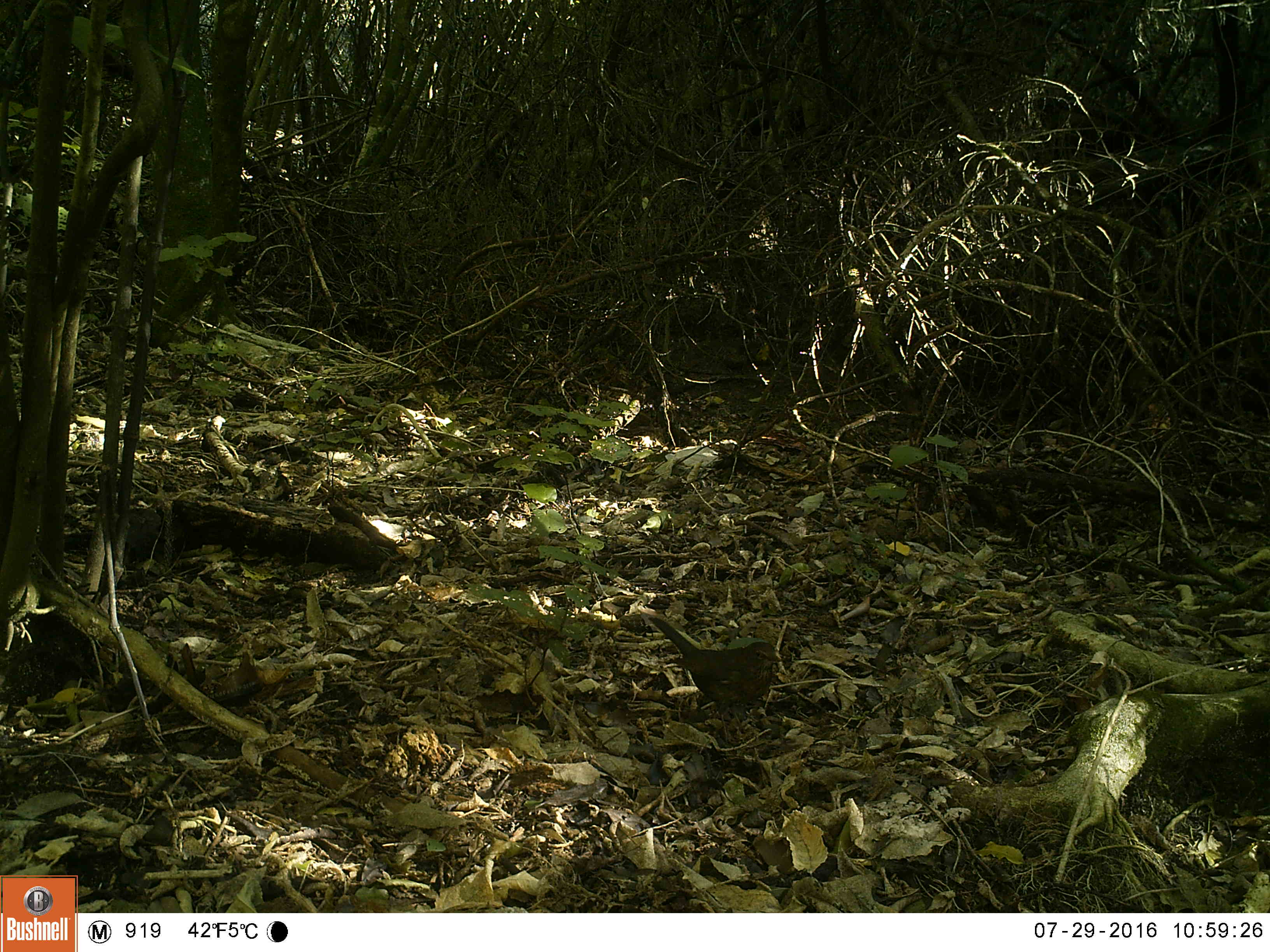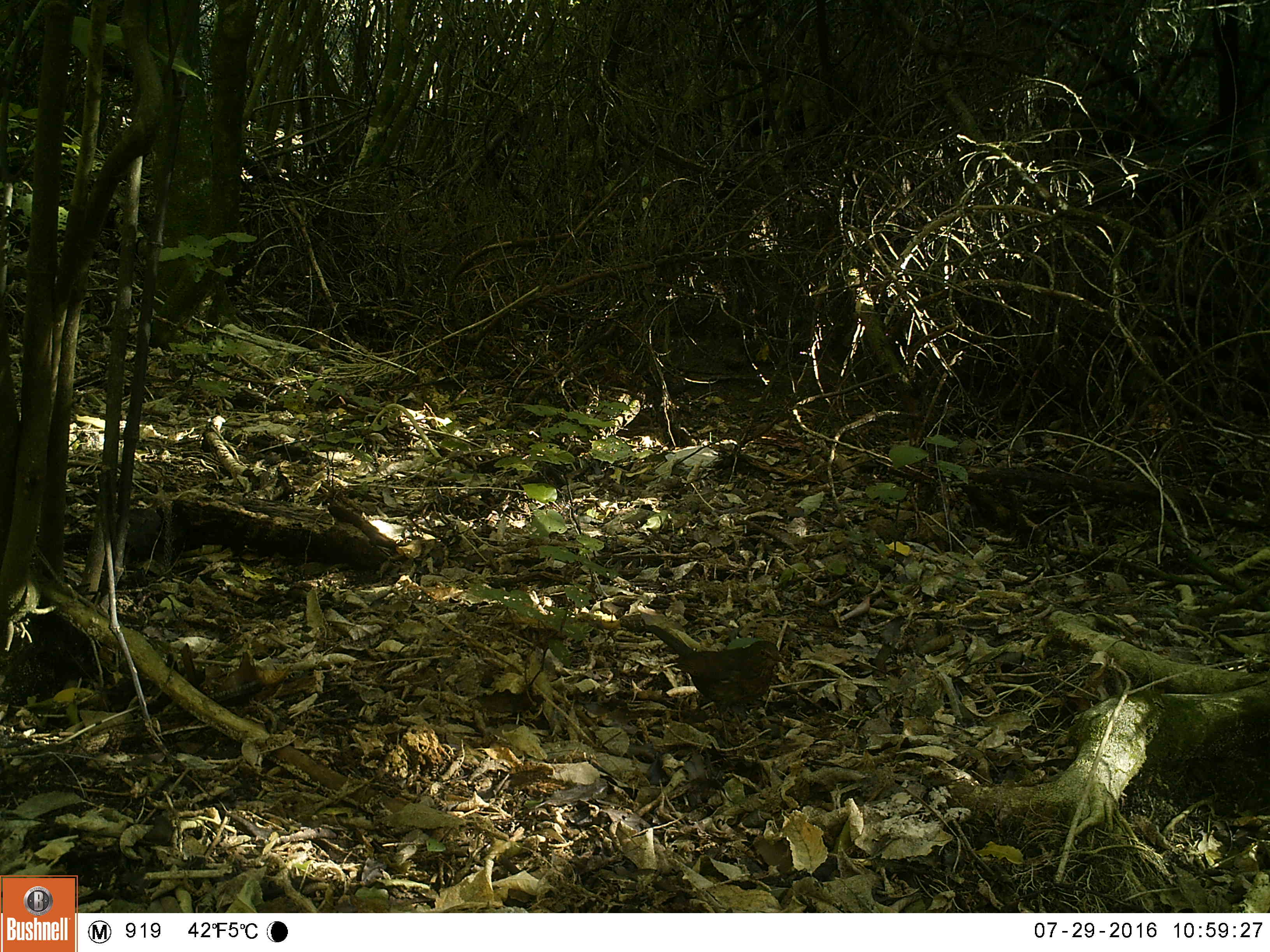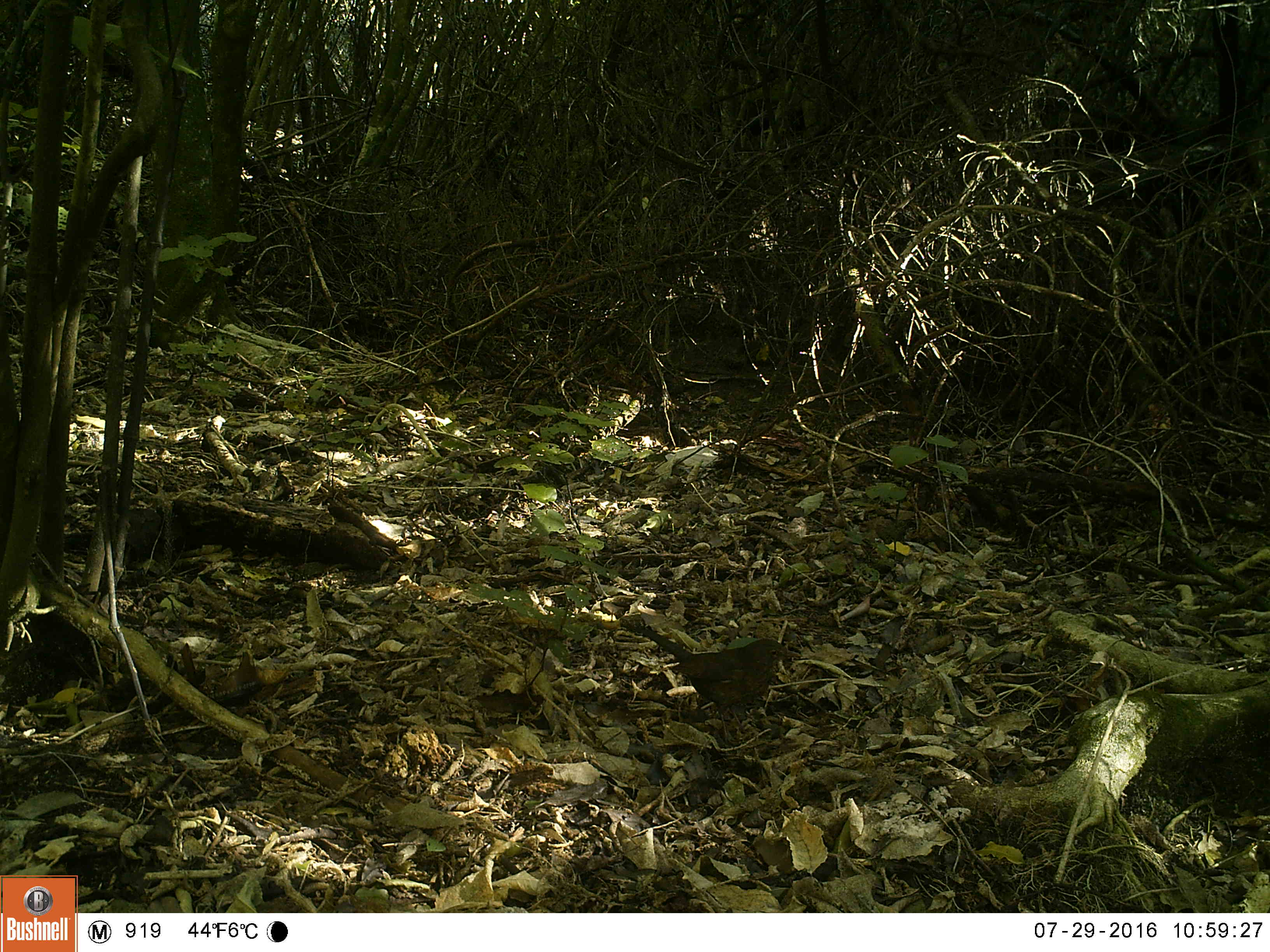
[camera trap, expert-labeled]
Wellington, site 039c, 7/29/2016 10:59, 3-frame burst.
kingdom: Animalia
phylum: Chordata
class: Aves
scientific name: Aves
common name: bird